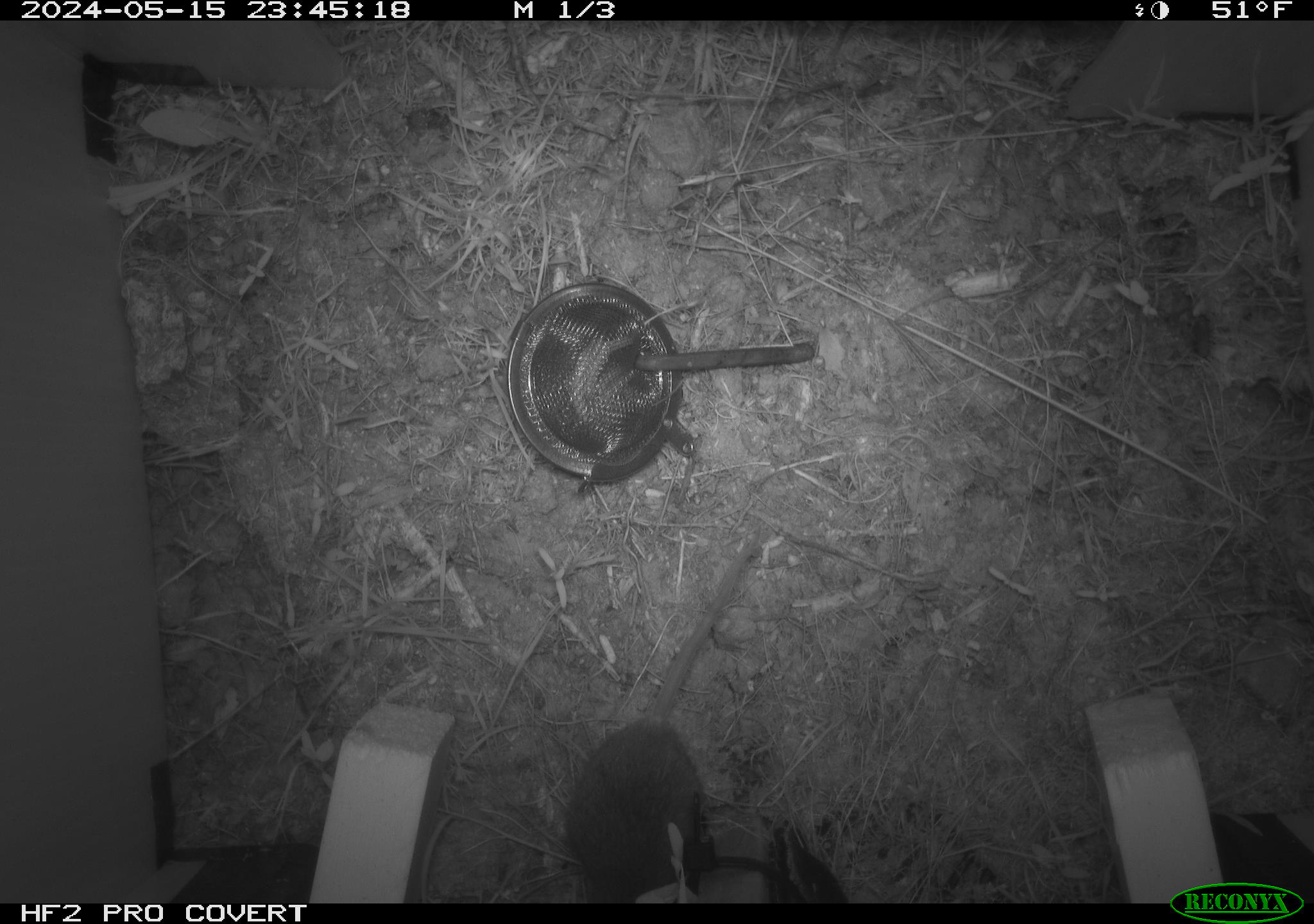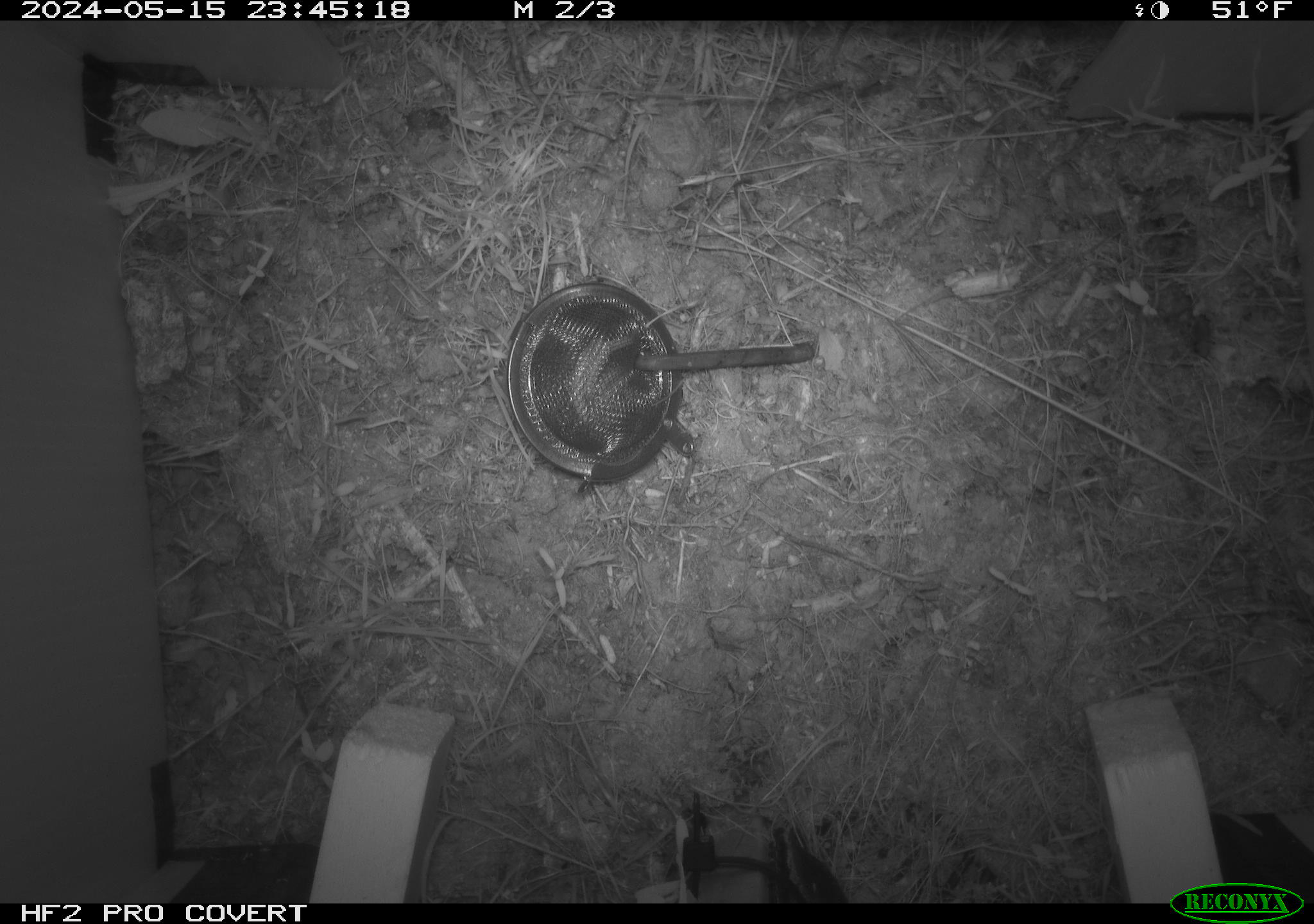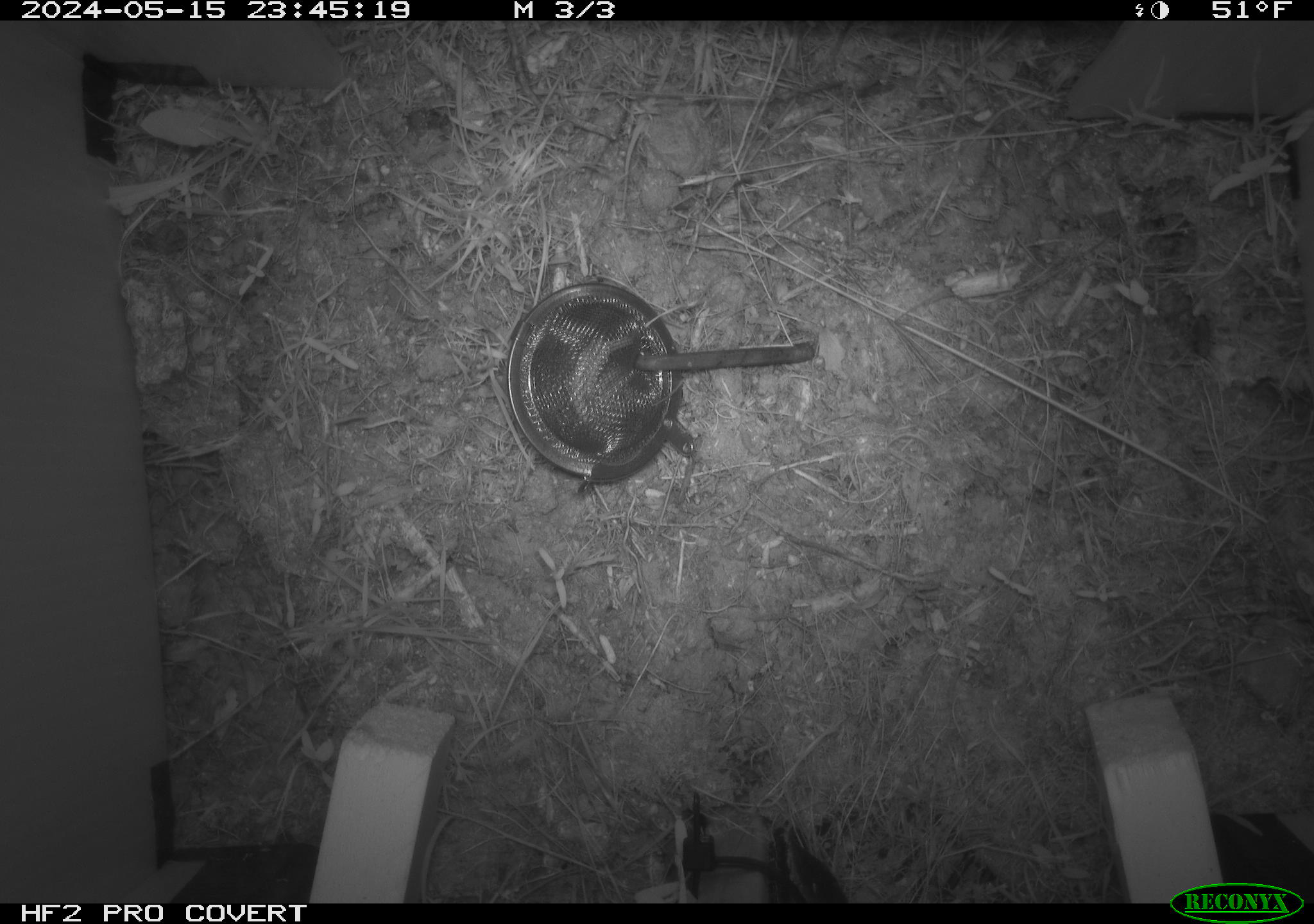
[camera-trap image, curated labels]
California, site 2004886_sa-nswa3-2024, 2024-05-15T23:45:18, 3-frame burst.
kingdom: Animalia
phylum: Chordata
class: Mammalia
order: Rodentia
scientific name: Rodentia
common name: rodent